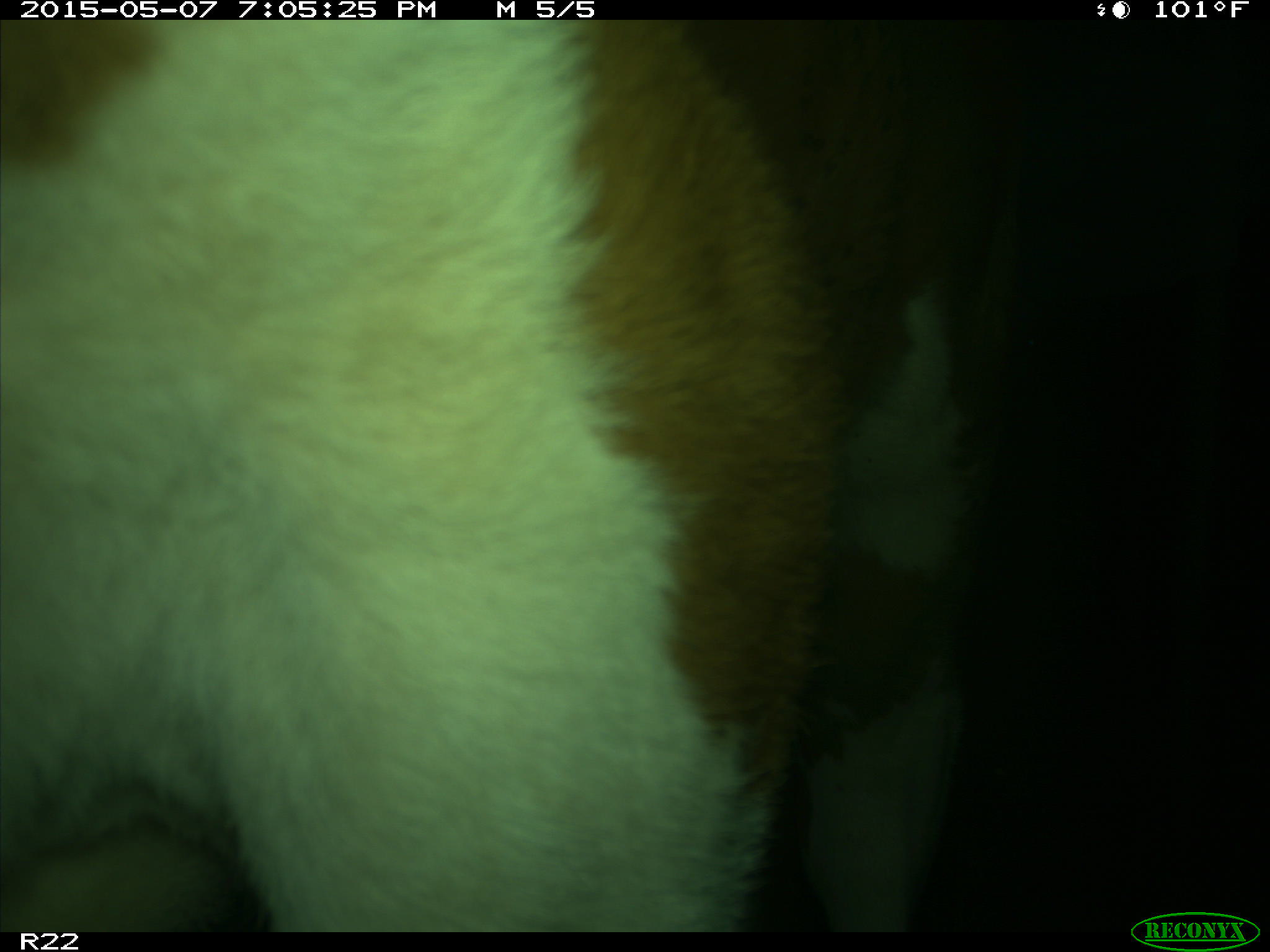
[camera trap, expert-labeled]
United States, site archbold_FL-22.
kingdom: Animalia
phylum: Chordata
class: Mammalia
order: Artiodactyla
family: Bovidae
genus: Bos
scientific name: Bos taurus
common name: domestic cow